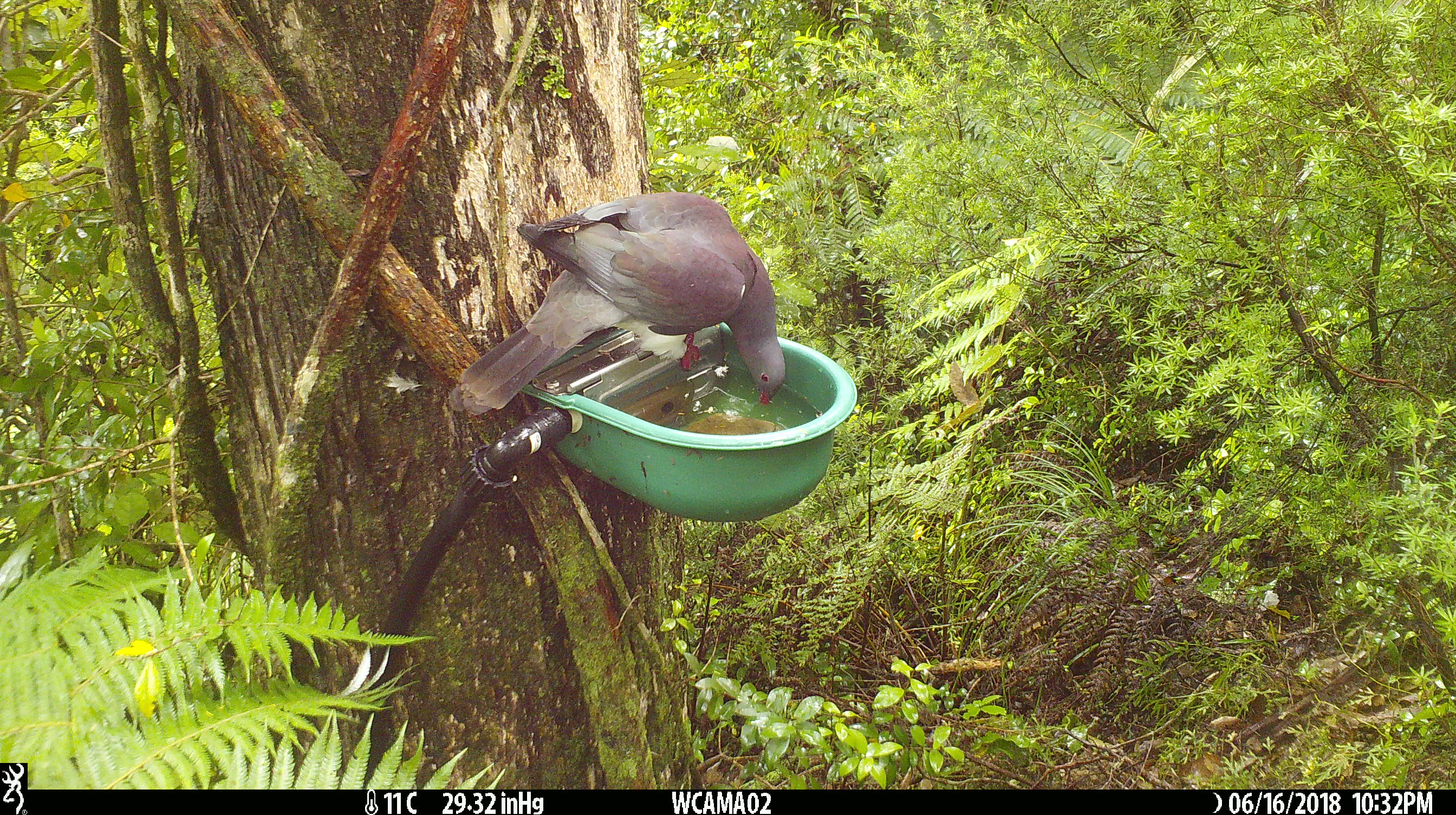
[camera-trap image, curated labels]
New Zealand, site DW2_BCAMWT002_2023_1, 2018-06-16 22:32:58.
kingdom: Animalia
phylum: Chordata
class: Aves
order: Columbiformes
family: Columbidae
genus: Hemiphaga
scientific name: Hemiphaga novaeseelandiae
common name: new zealand pigeon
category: kereru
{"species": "kereru (new zealand pigeon) (Hemiphaga novaeseelandiae)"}